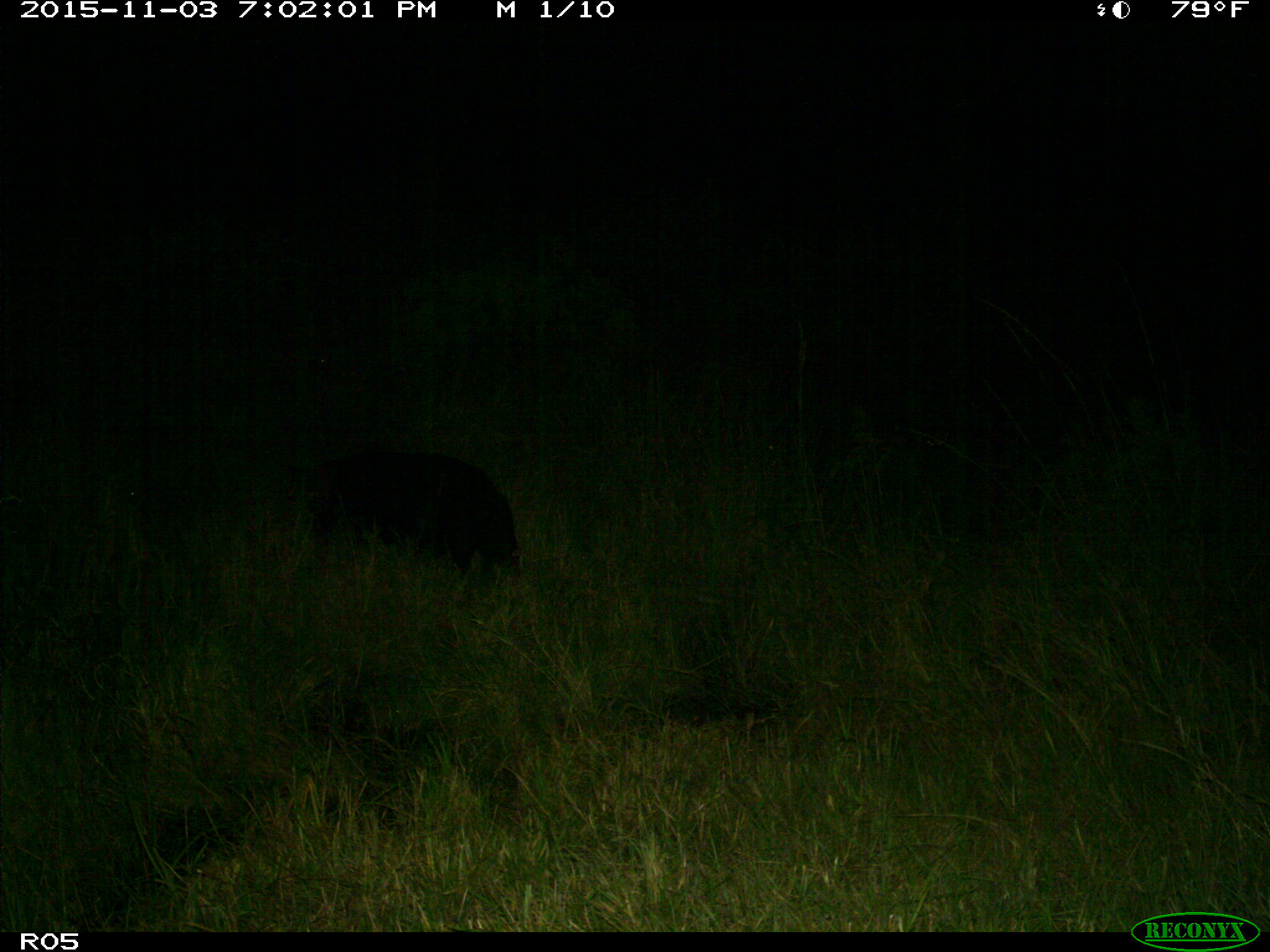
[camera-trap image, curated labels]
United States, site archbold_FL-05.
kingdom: Animalia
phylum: Chordata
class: Mammalia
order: Artiodactyla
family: Suidae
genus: Sus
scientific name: Sus scrofa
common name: wild boar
Sus scrofa (wild boar).